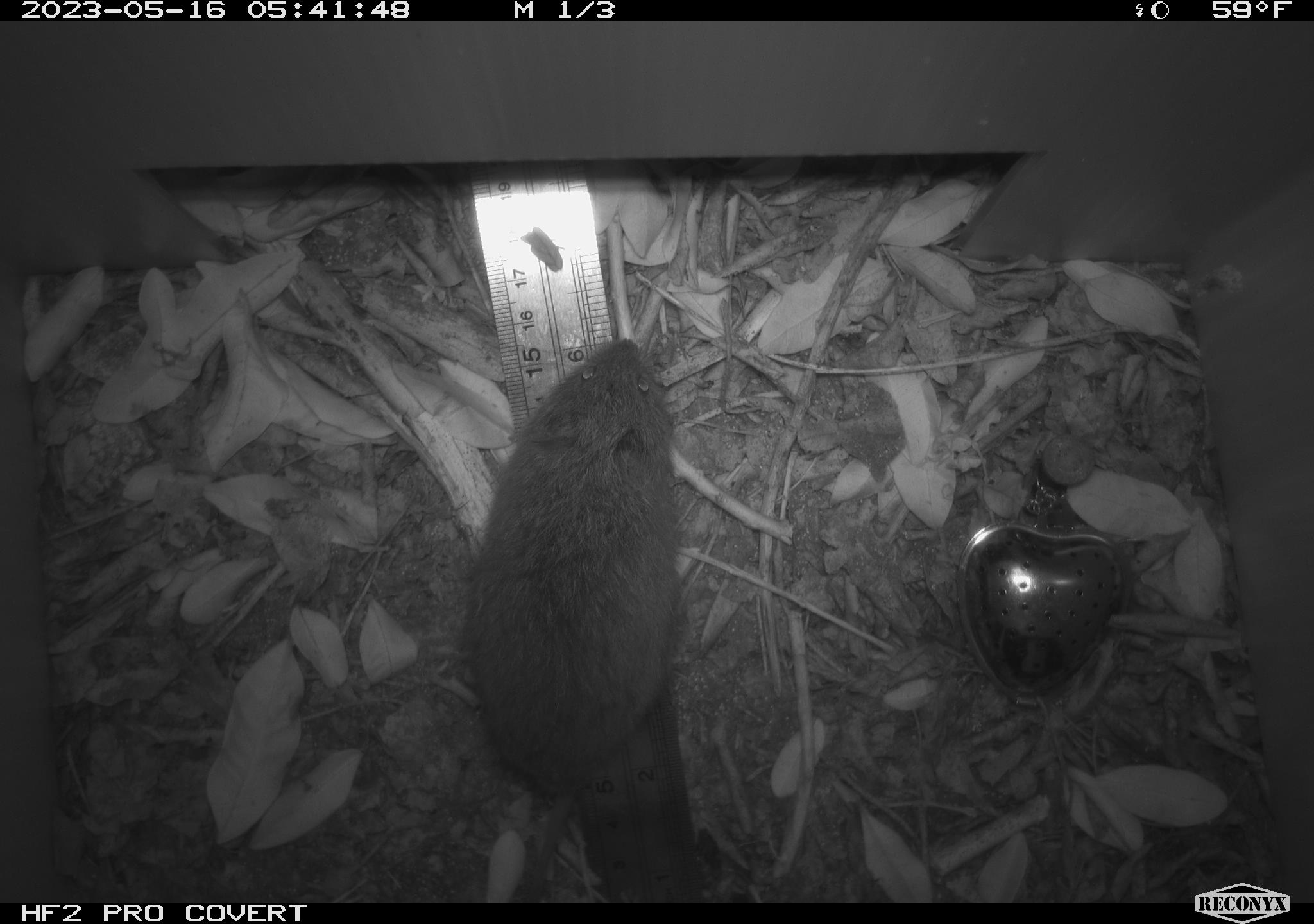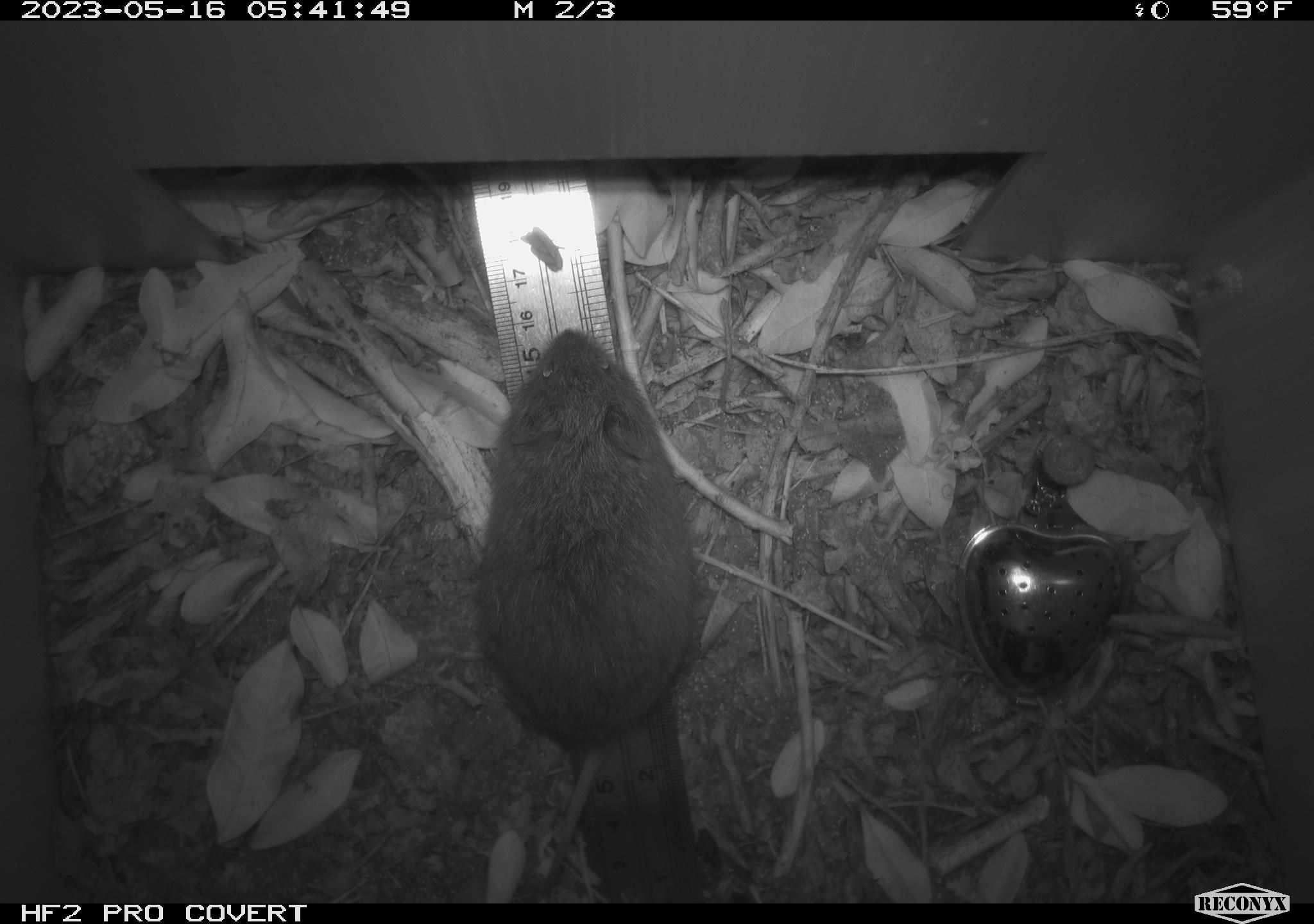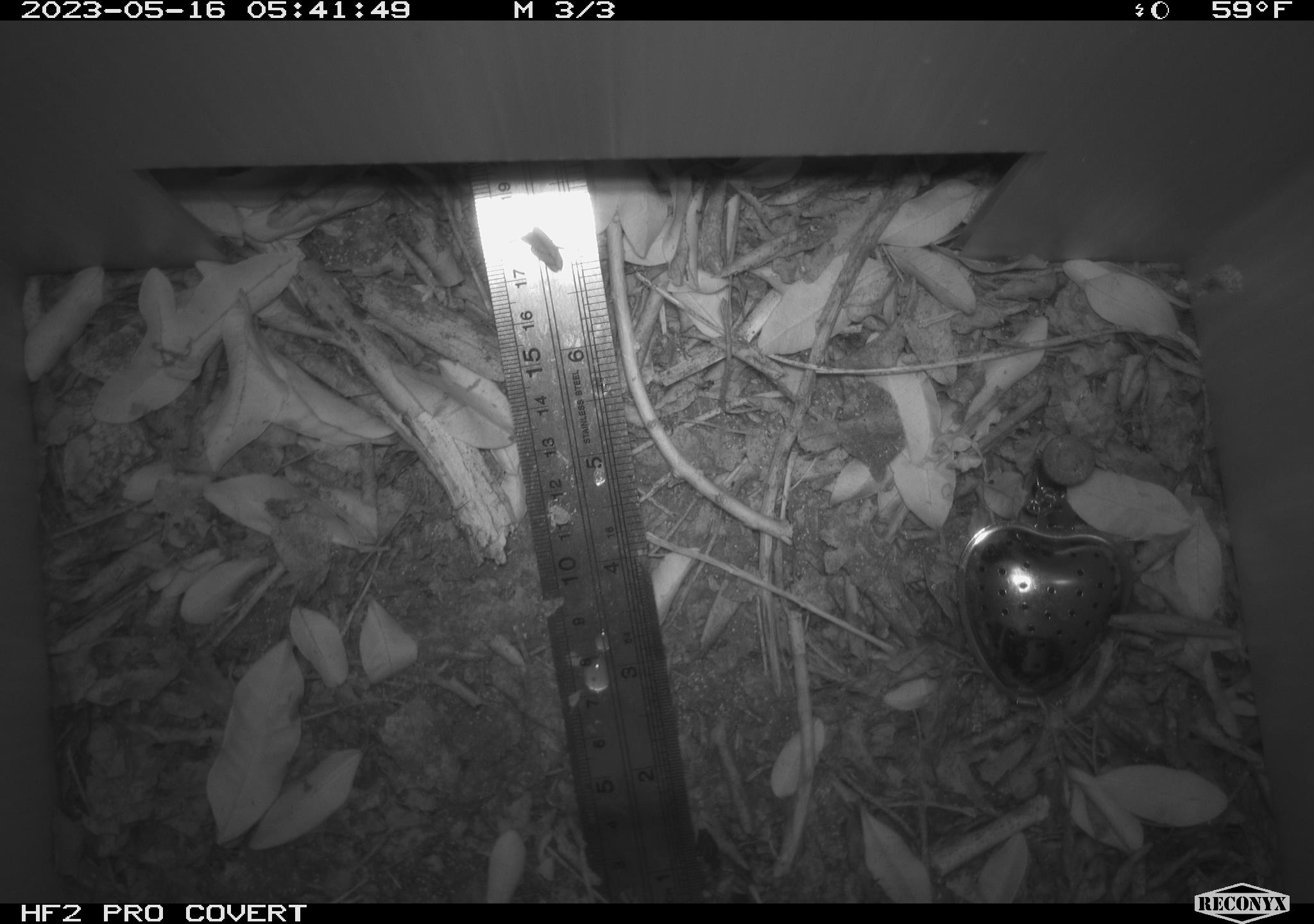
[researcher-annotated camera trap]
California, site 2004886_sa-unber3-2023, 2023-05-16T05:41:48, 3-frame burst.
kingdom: Animalia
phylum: Chordata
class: Mammalia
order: Rodentia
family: Cricetidae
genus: Microtus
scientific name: Microtus californicus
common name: california vole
California vole (Microtus californicus).